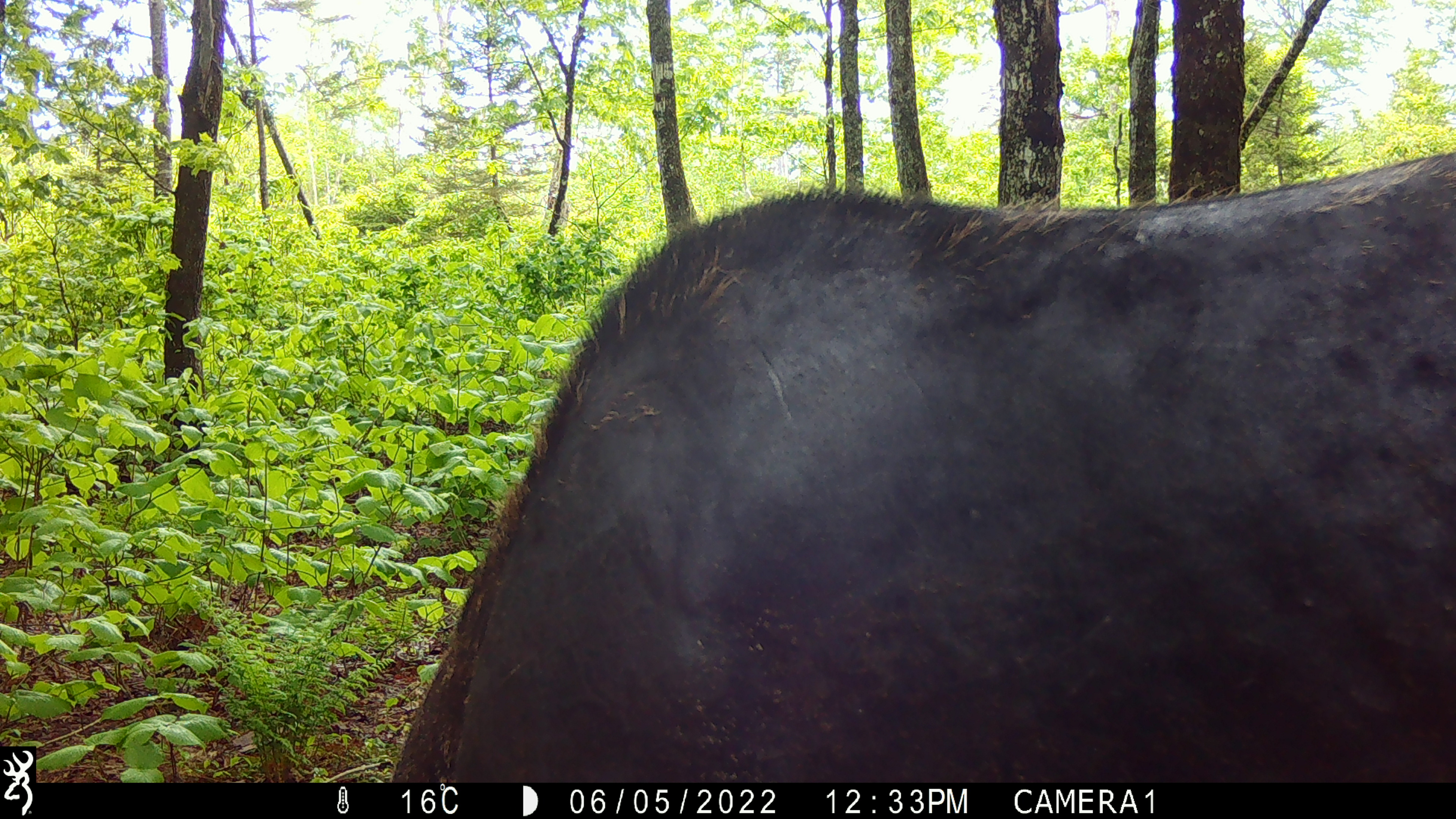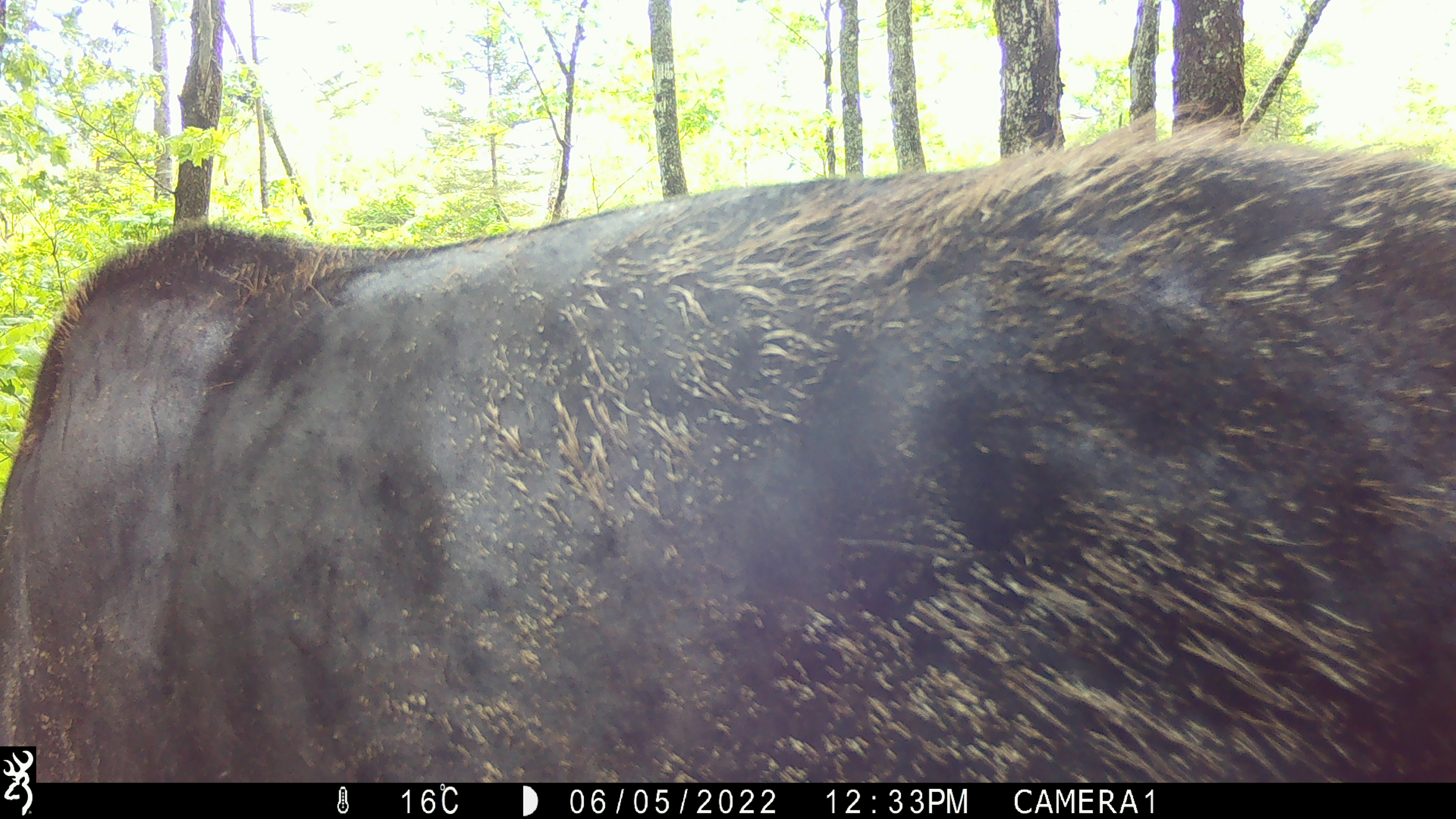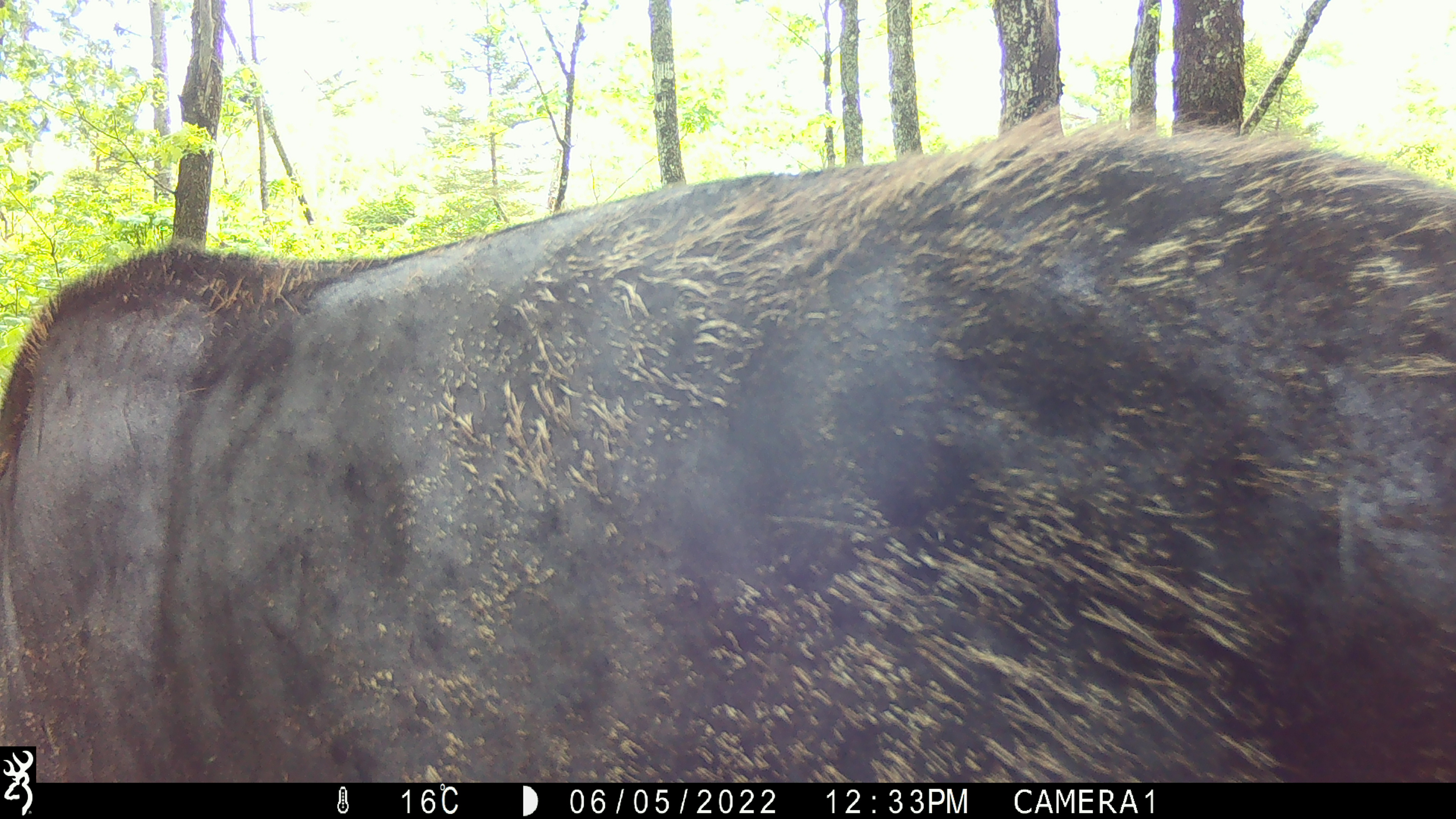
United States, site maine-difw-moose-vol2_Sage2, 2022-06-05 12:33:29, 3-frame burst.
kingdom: Animalia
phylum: Chordata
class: Mammalia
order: Artiodactyla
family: Cervidae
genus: Alces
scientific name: Alces alces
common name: moose